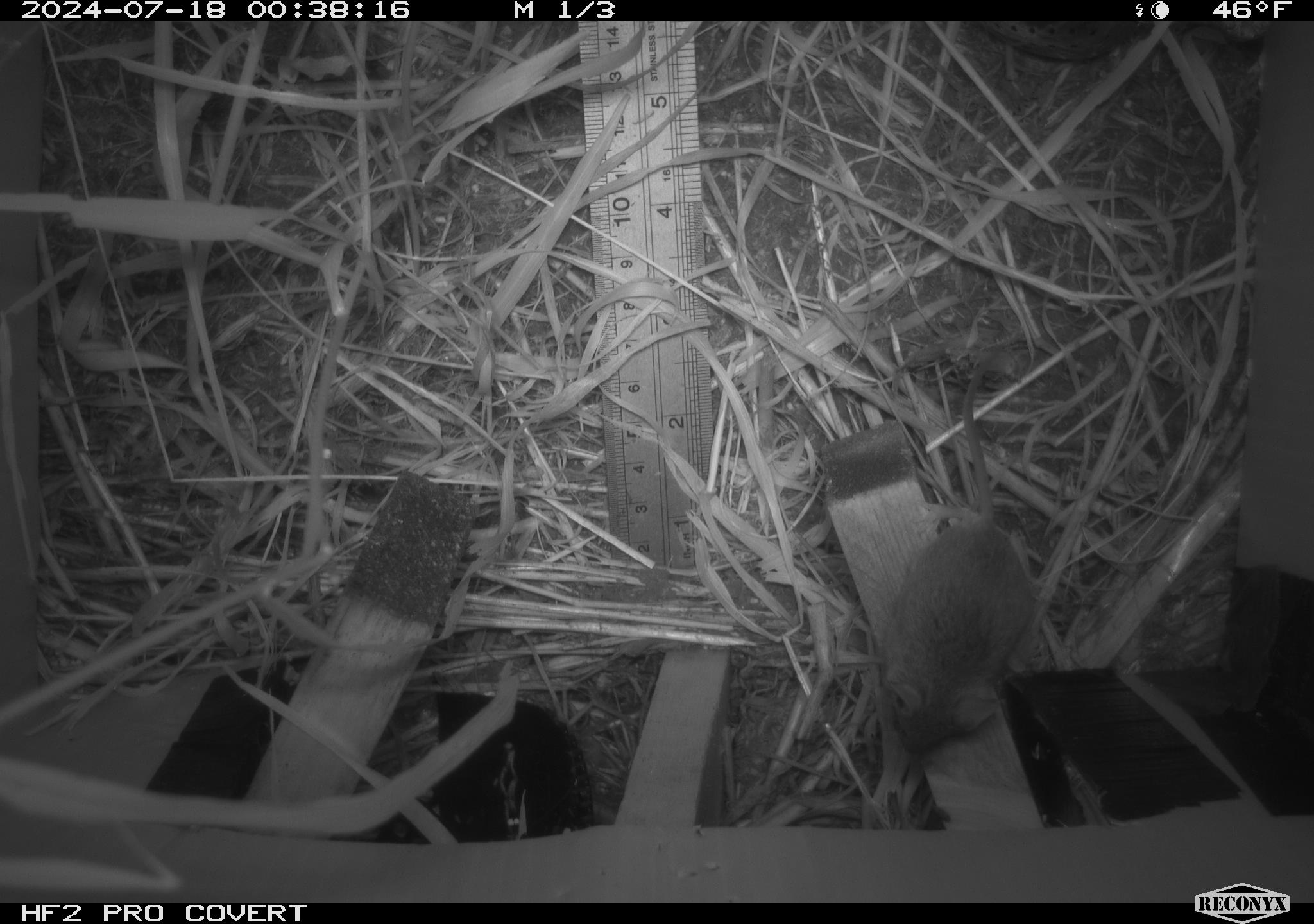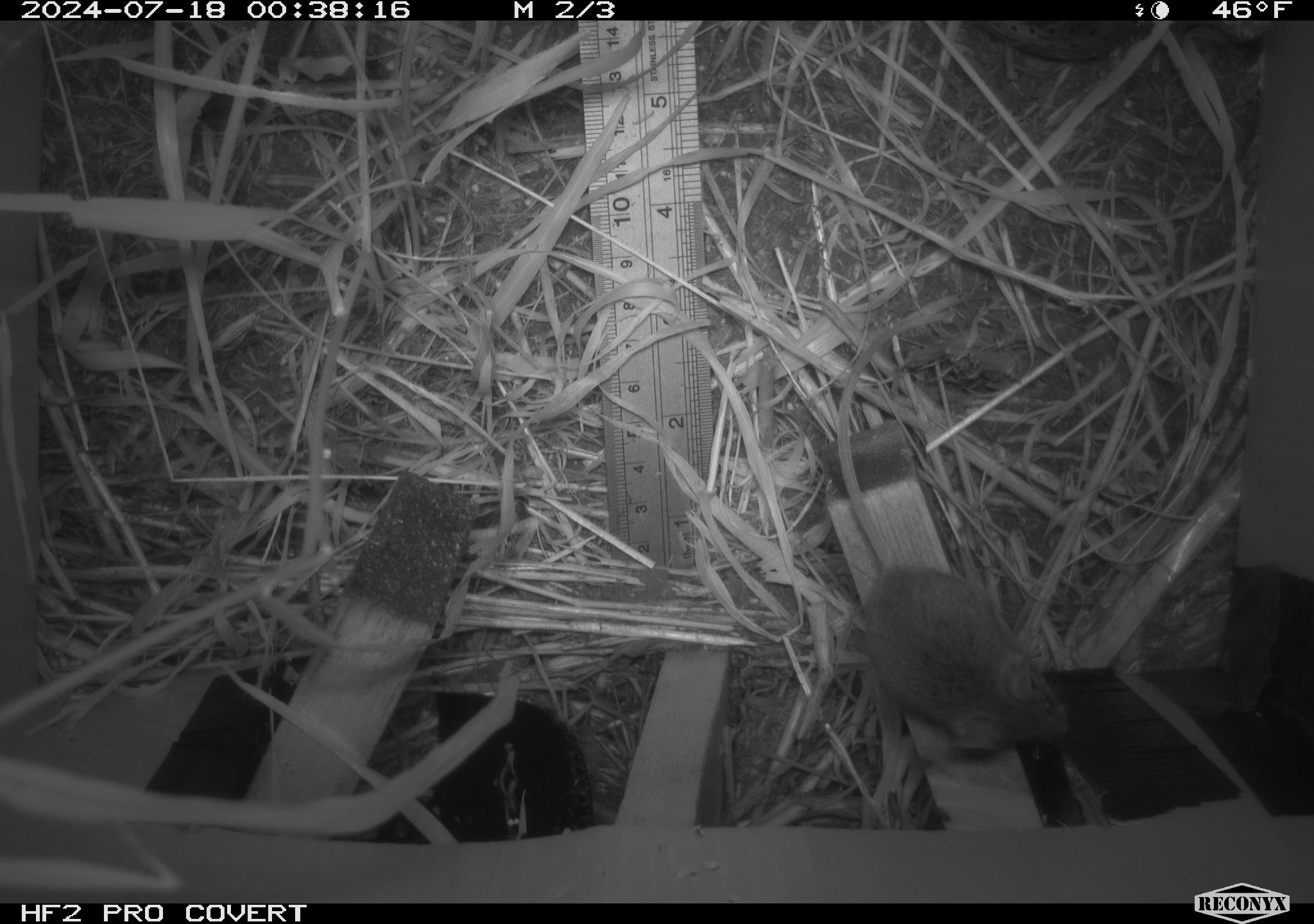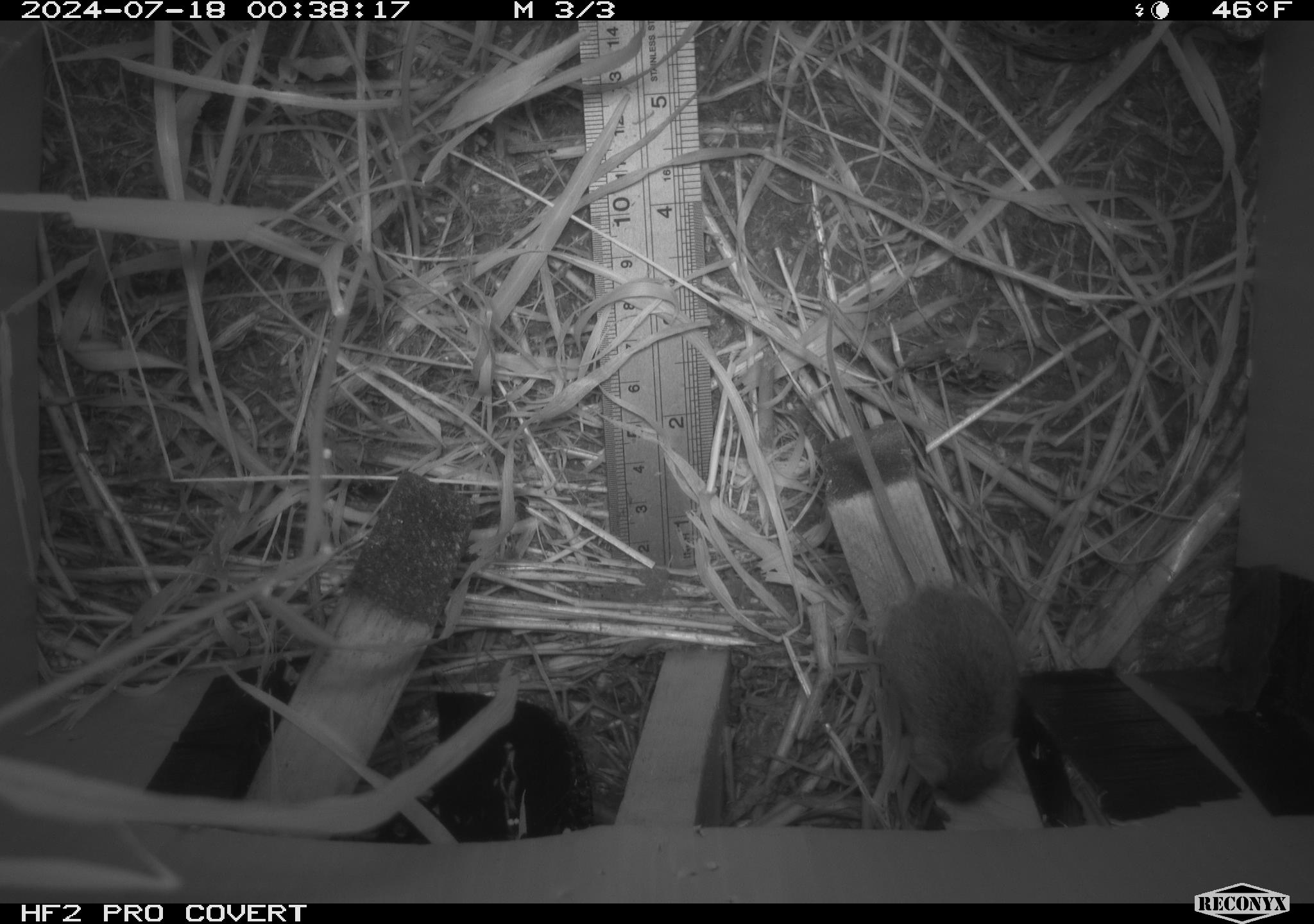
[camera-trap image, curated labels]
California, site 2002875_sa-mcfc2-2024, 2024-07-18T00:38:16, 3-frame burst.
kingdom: Animalia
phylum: Chordata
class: Mammalia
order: Rodentia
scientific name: Rodentia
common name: rodent